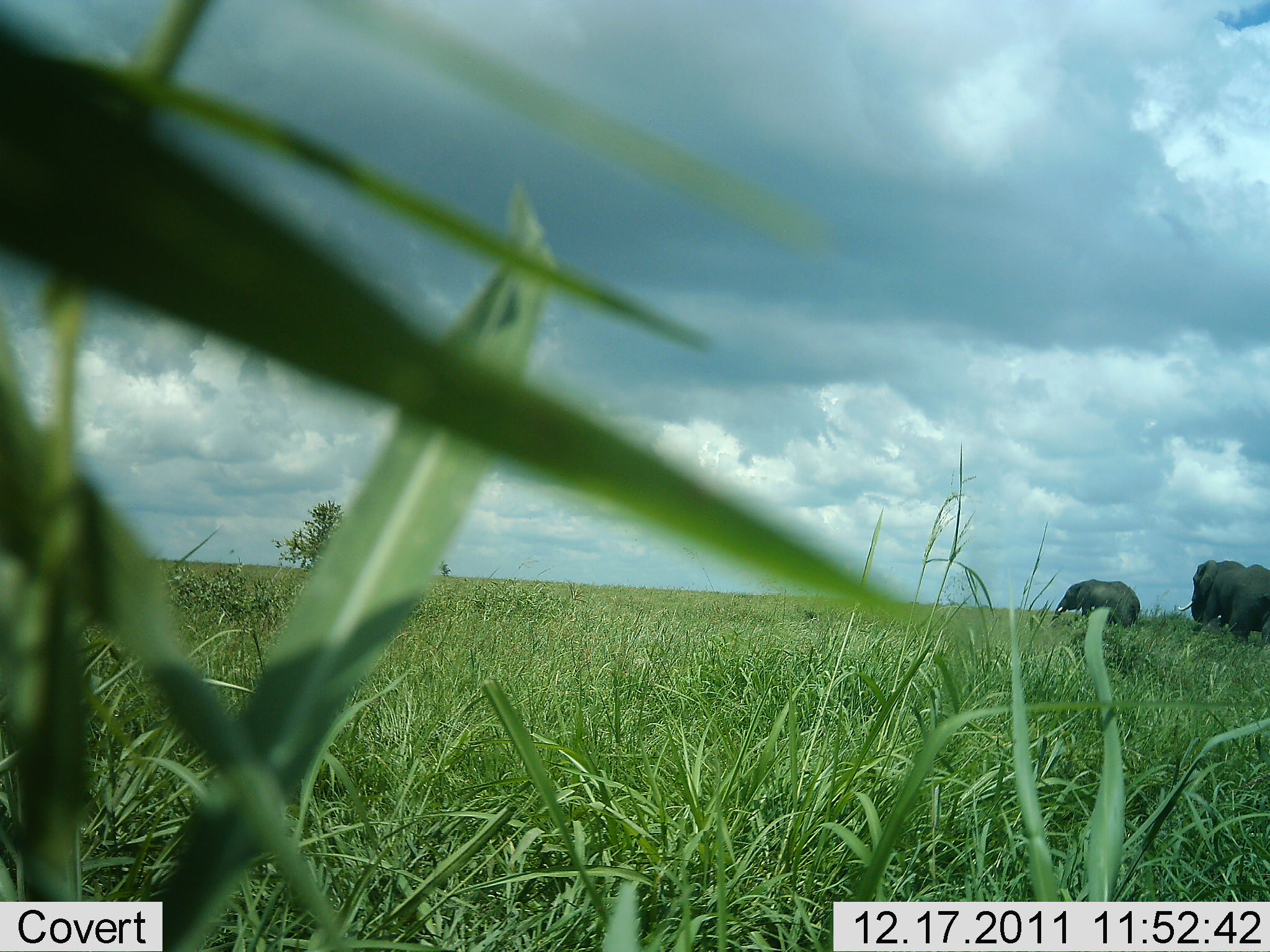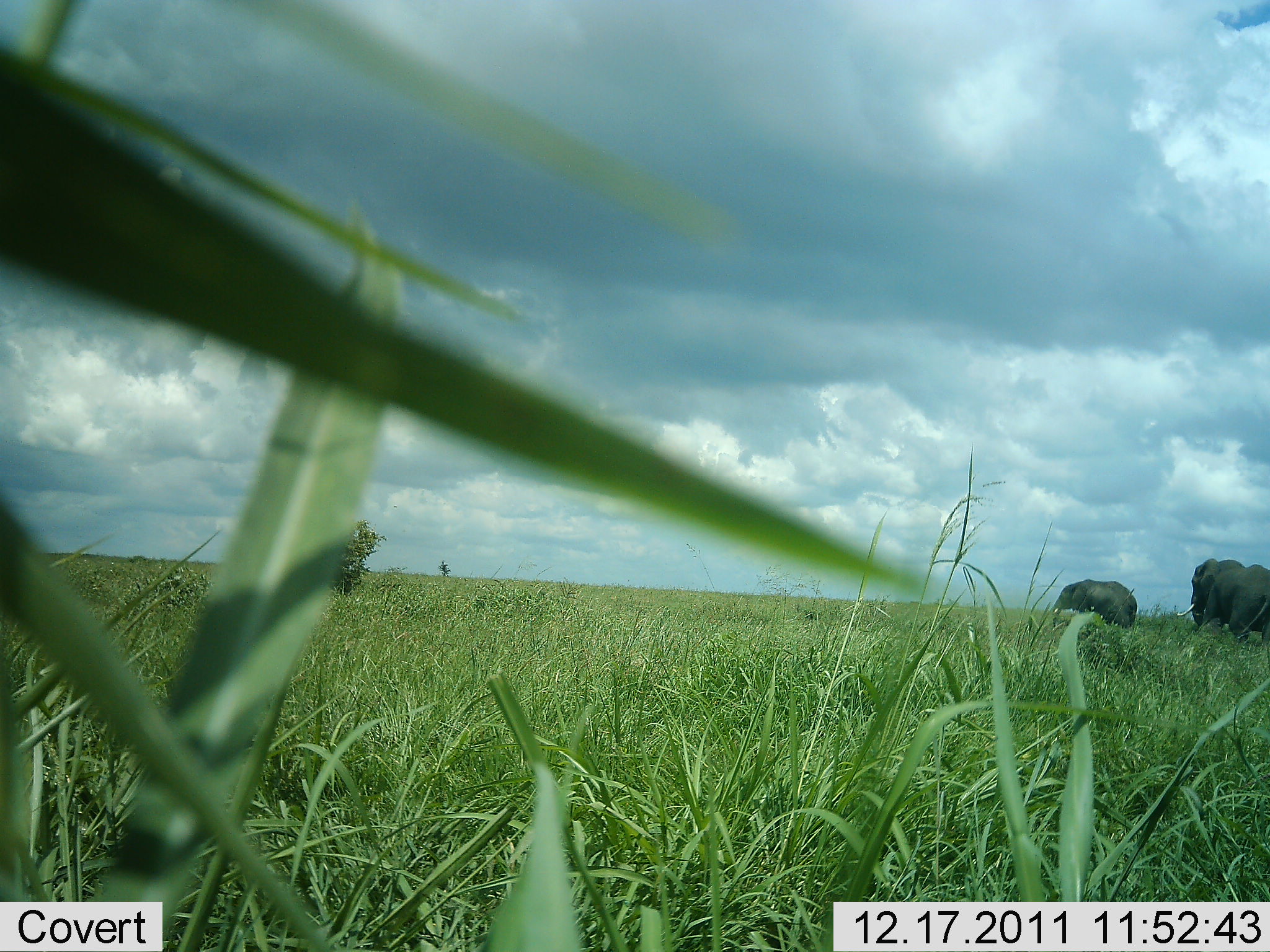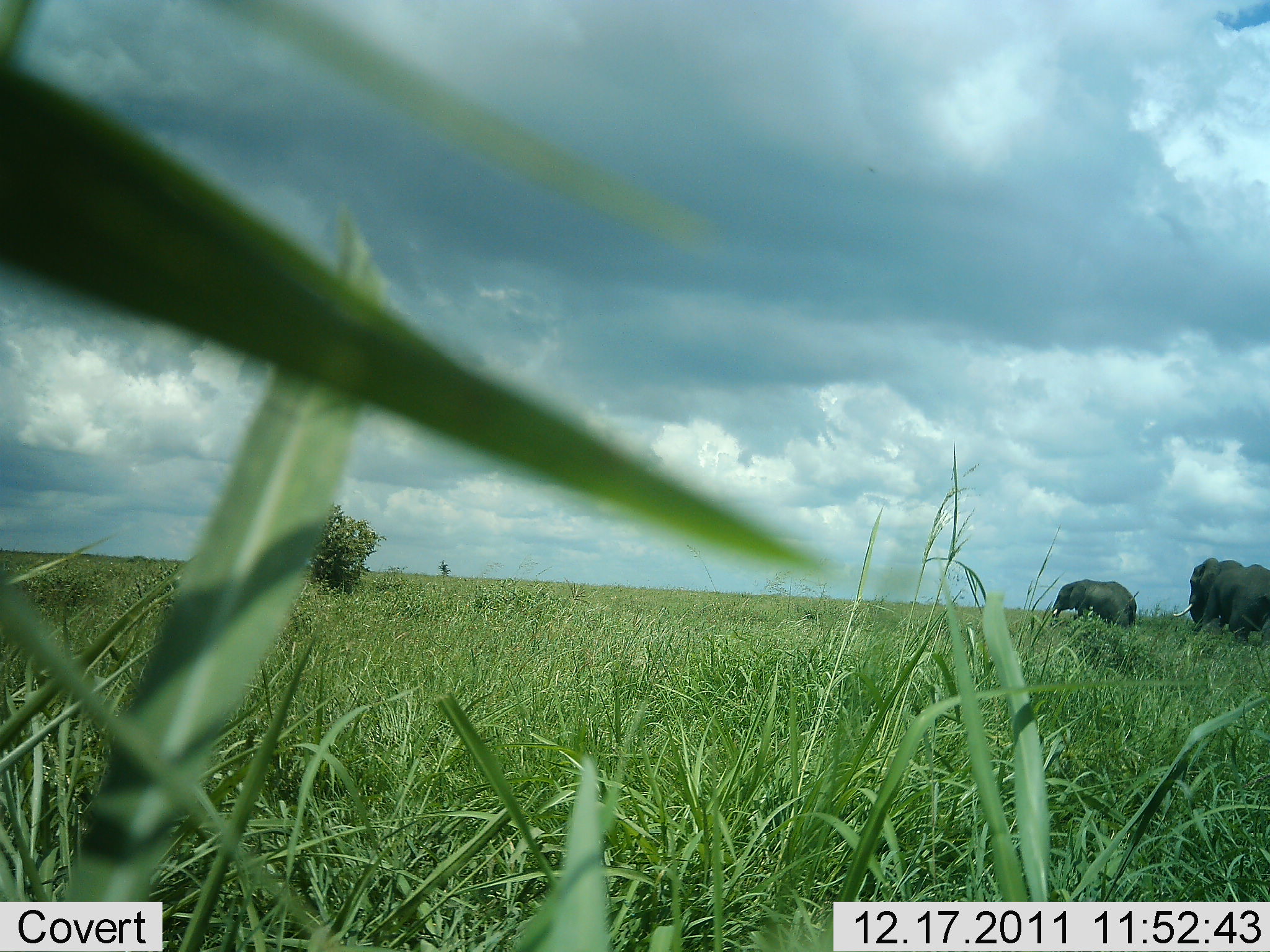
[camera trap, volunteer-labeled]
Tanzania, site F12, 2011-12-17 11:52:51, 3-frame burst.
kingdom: Animalia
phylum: Chordata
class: Mammalia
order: Proboscidea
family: Elephantidae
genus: Loxodonta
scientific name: Loxodonta africana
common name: african bush elephant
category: elephant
Elephant (african bush elephant) (Loxodonta africana), count 2. Behavior (volunteer vote fractions): standing 73%, resting 0%, moving 27%, interacting 0%. Young present (vote fraction): 0%. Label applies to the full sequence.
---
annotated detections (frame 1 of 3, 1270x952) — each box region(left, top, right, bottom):
animal: region(1177, 560, 1270, 649); region(1050, 579, 1141, 634)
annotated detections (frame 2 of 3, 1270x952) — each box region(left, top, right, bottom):
animal: region(1175, 558, 1270, 653); region(1050, 579, 1138, 634)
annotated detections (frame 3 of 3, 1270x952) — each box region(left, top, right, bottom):
animal: region(1171, 557, 1270, 647); region(1049, 578, 1138, 632)